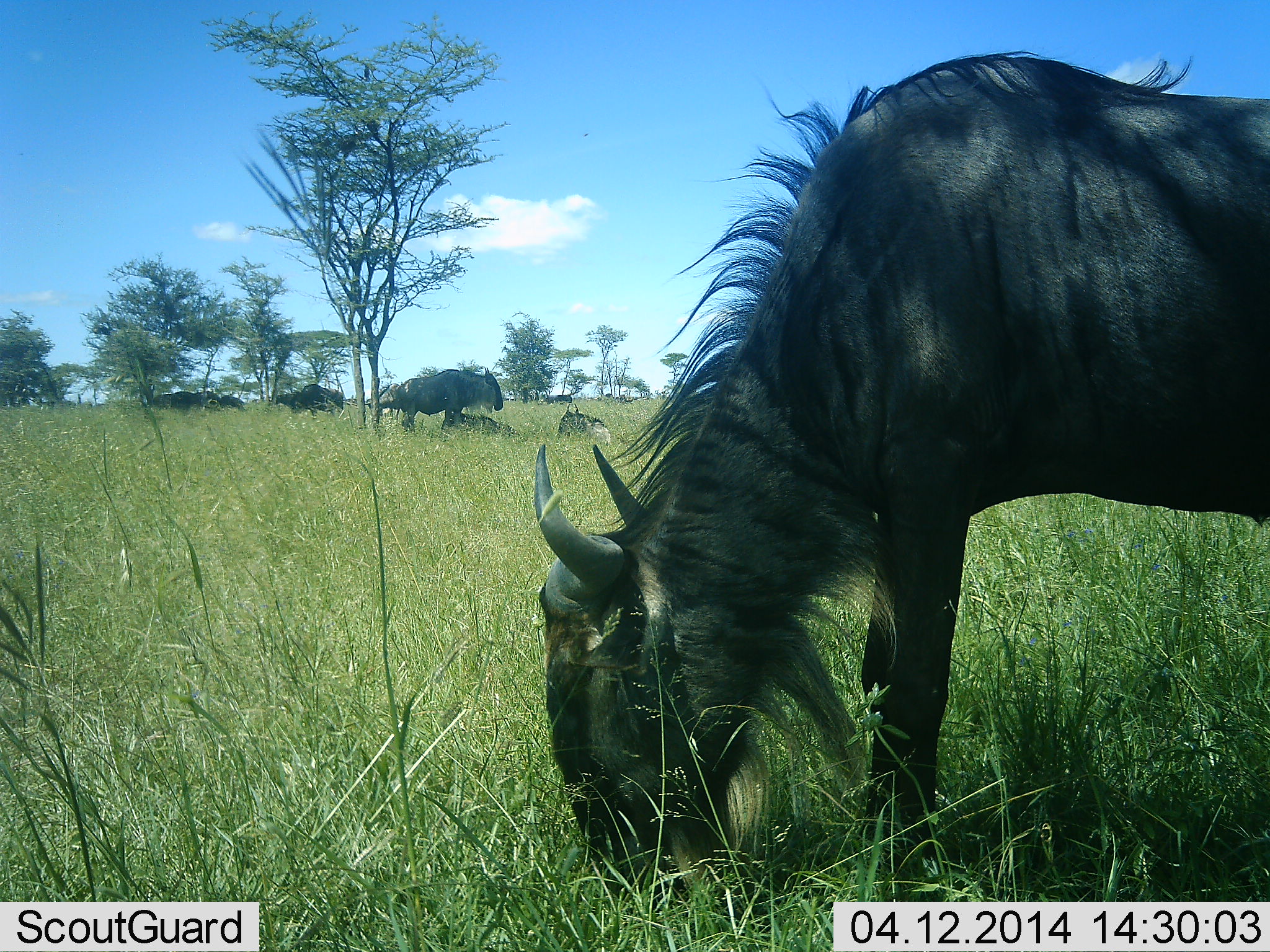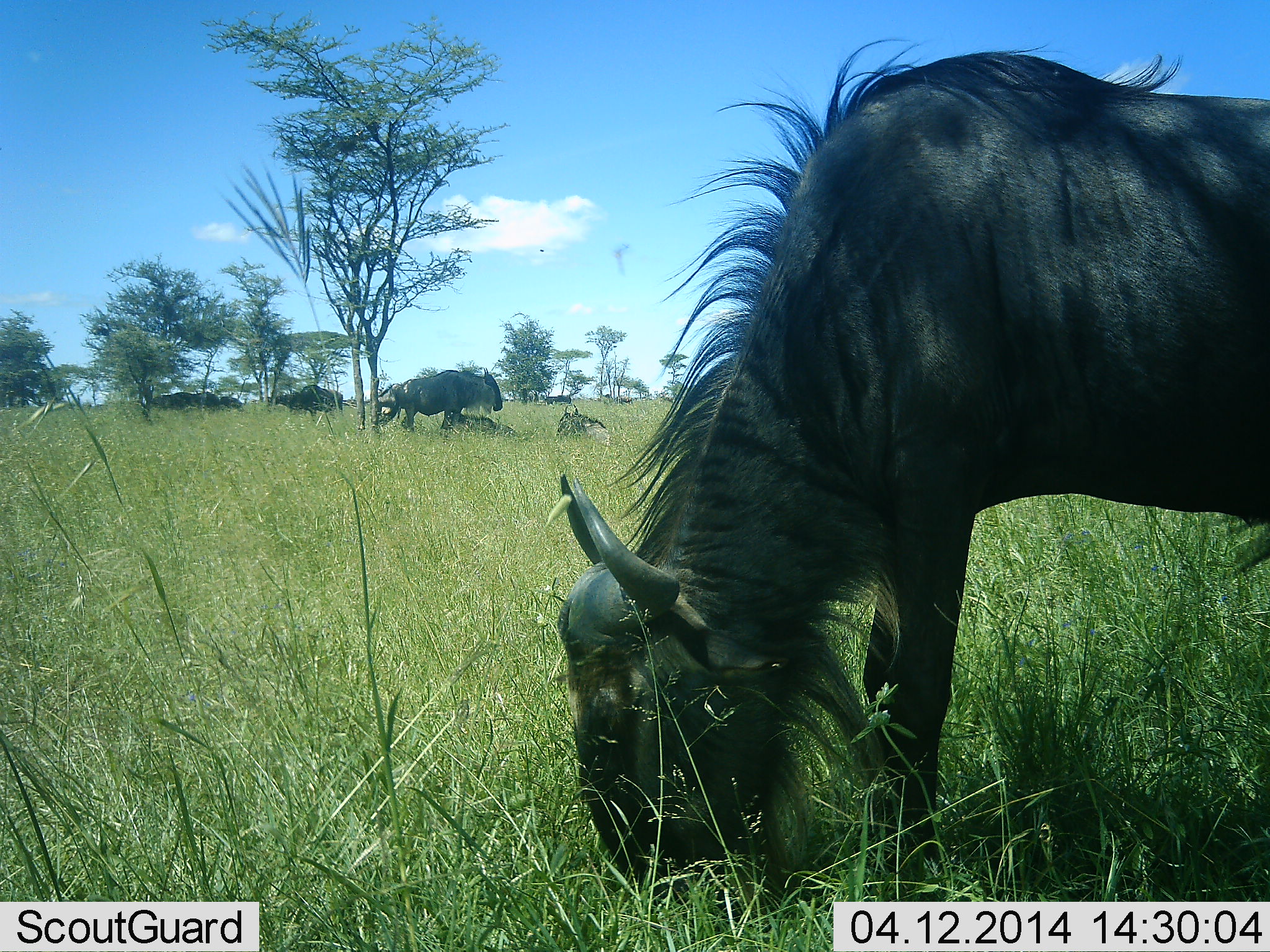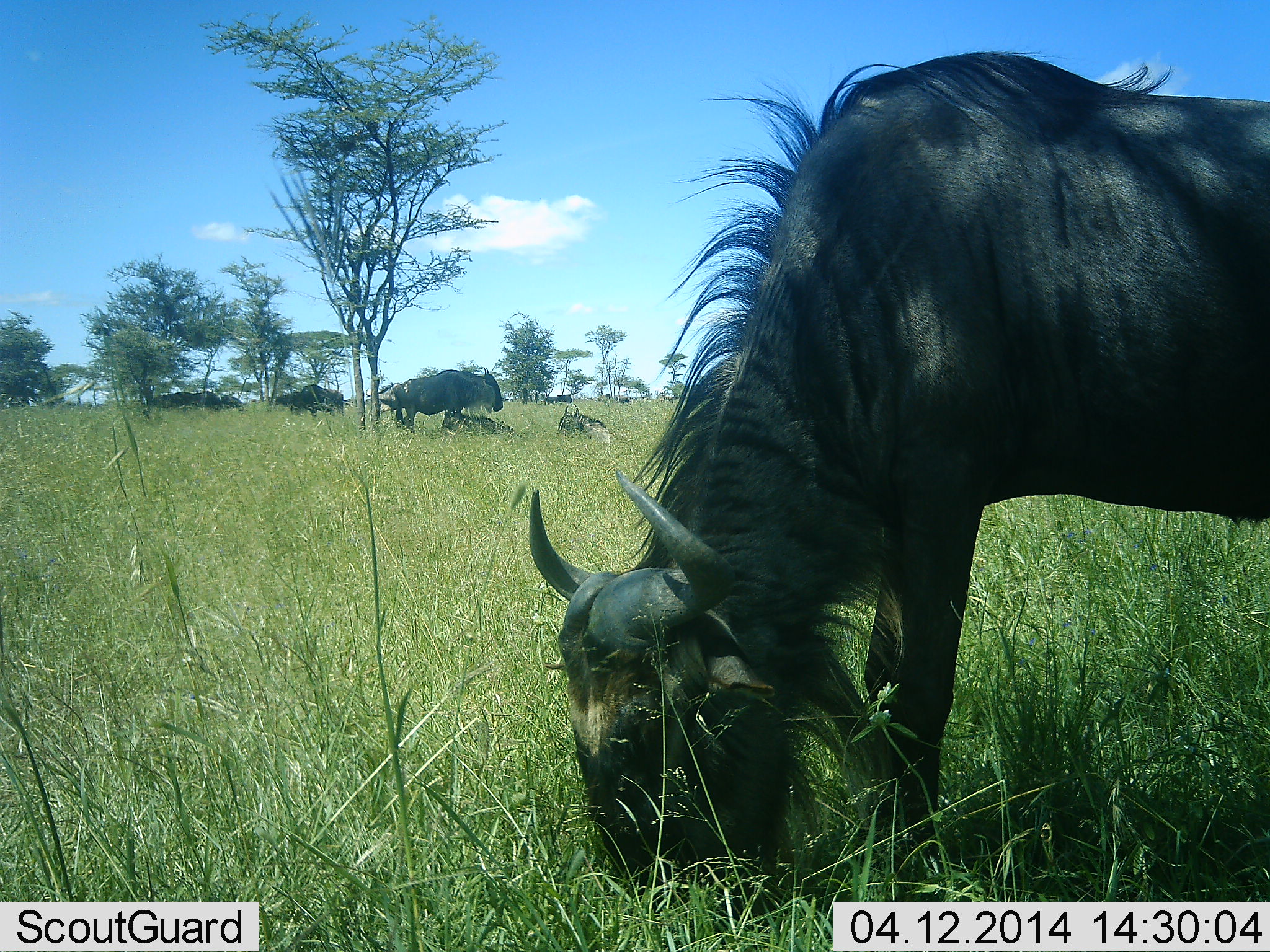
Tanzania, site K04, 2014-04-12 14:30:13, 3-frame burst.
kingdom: Animalia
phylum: Chordata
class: Mammalia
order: Artiodactyla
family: Bovidae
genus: Connochaetes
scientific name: Connochaetes taurinus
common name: blue wildebeest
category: wildebeest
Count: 7.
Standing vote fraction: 90%.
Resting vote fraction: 50%.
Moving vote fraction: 0%.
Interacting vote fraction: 0%.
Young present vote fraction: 0%.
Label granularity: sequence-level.